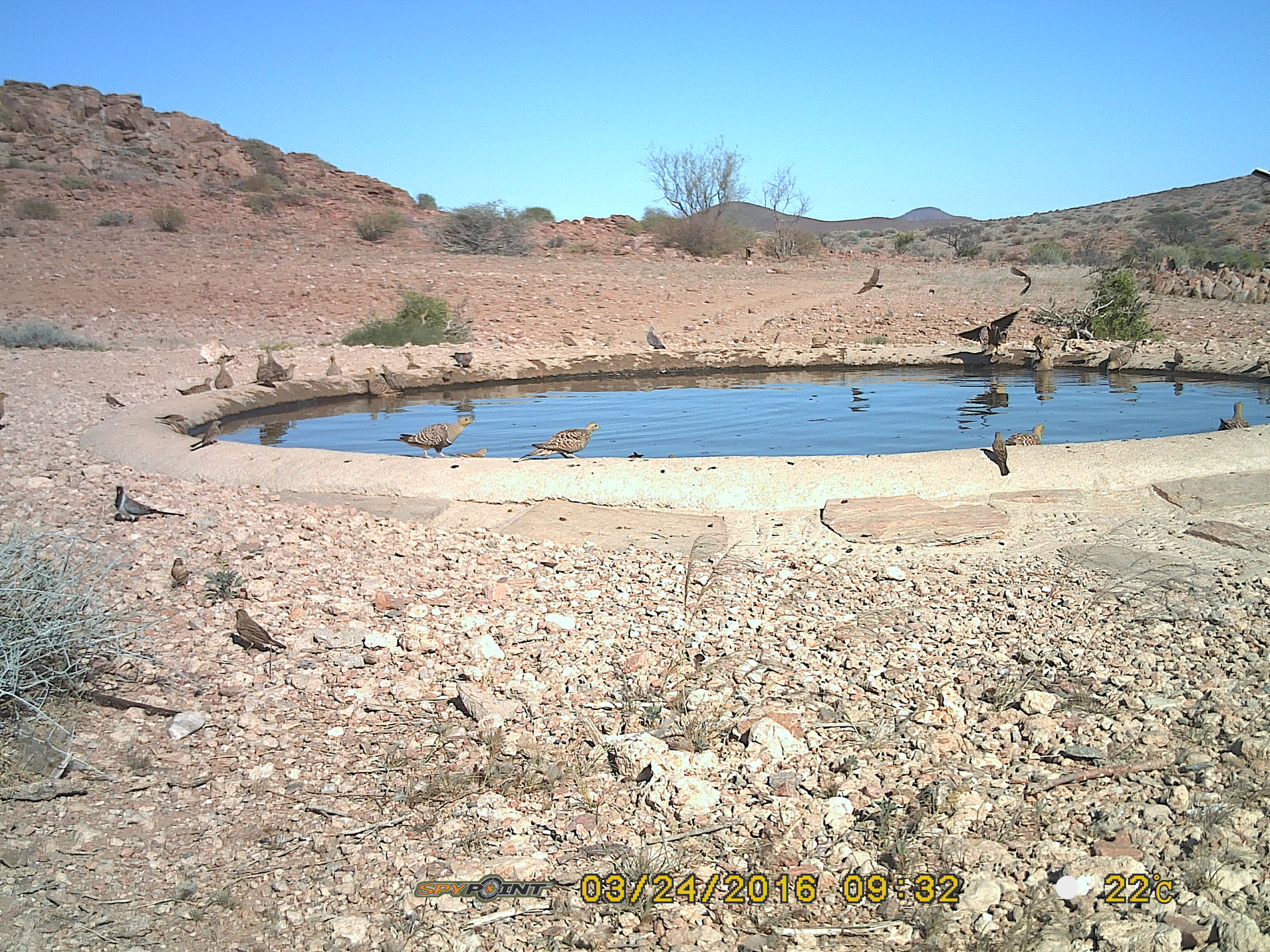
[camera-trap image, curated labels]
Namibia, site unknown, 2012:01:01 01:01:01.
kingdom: Animalia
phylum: Chordata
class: Aves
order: Pterocliformes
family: Pteroclidae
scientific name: Pteroclidae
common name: sandgrouse